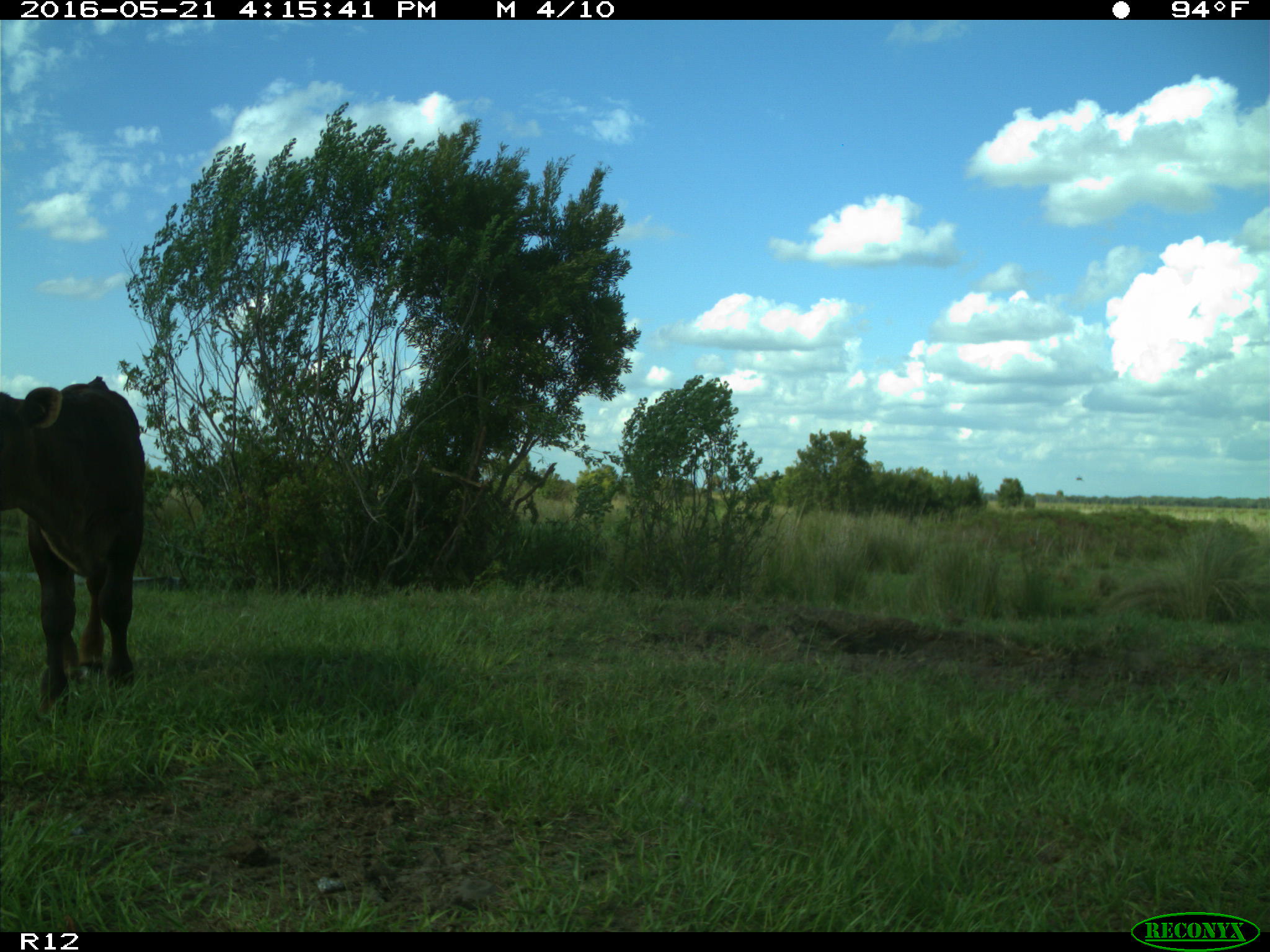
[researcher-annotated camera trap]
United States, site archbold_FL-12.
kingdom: Animalia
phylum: Chordata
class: Mammalia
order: Artiodactyla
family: Bovidae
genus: Bos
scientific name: Bos taurus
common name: domestic cow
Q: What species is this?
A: Bos taurus (domestic cow).